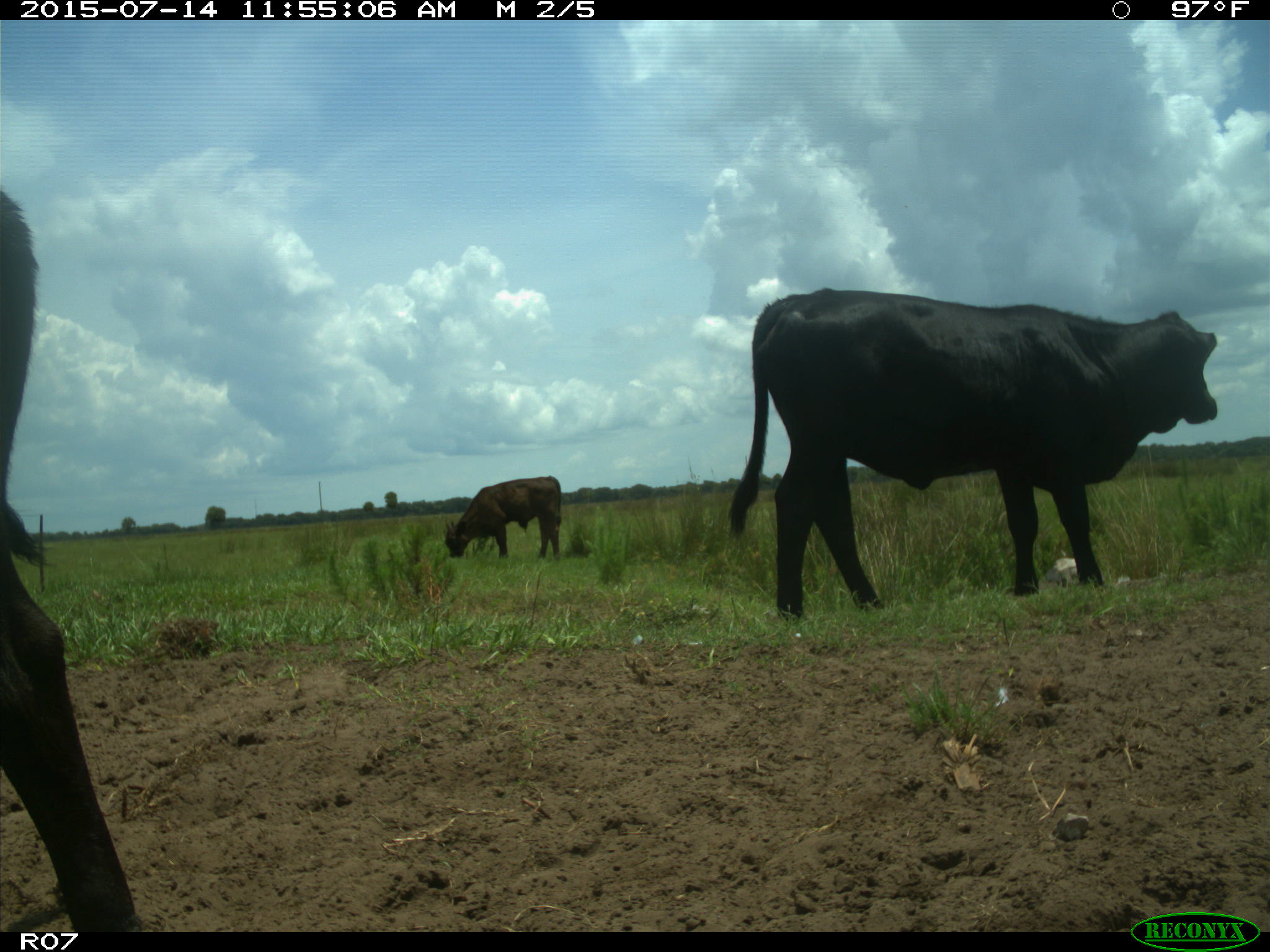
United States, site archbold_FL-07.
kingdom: Animalia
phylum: Chordata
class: Mammalia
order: Artiodactyla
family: Bovidae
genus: Bos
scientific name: Bos taurus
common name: domestic cow